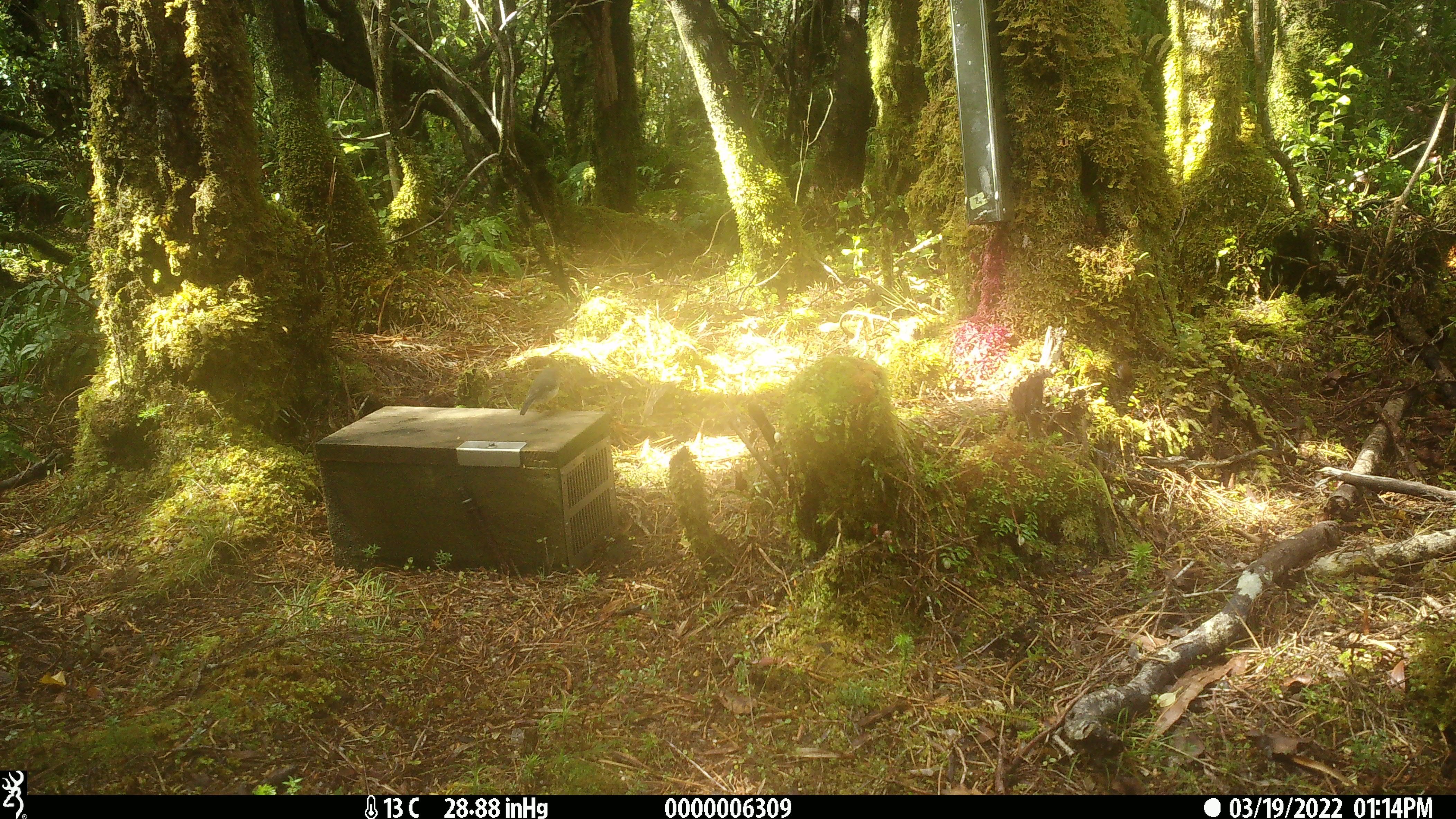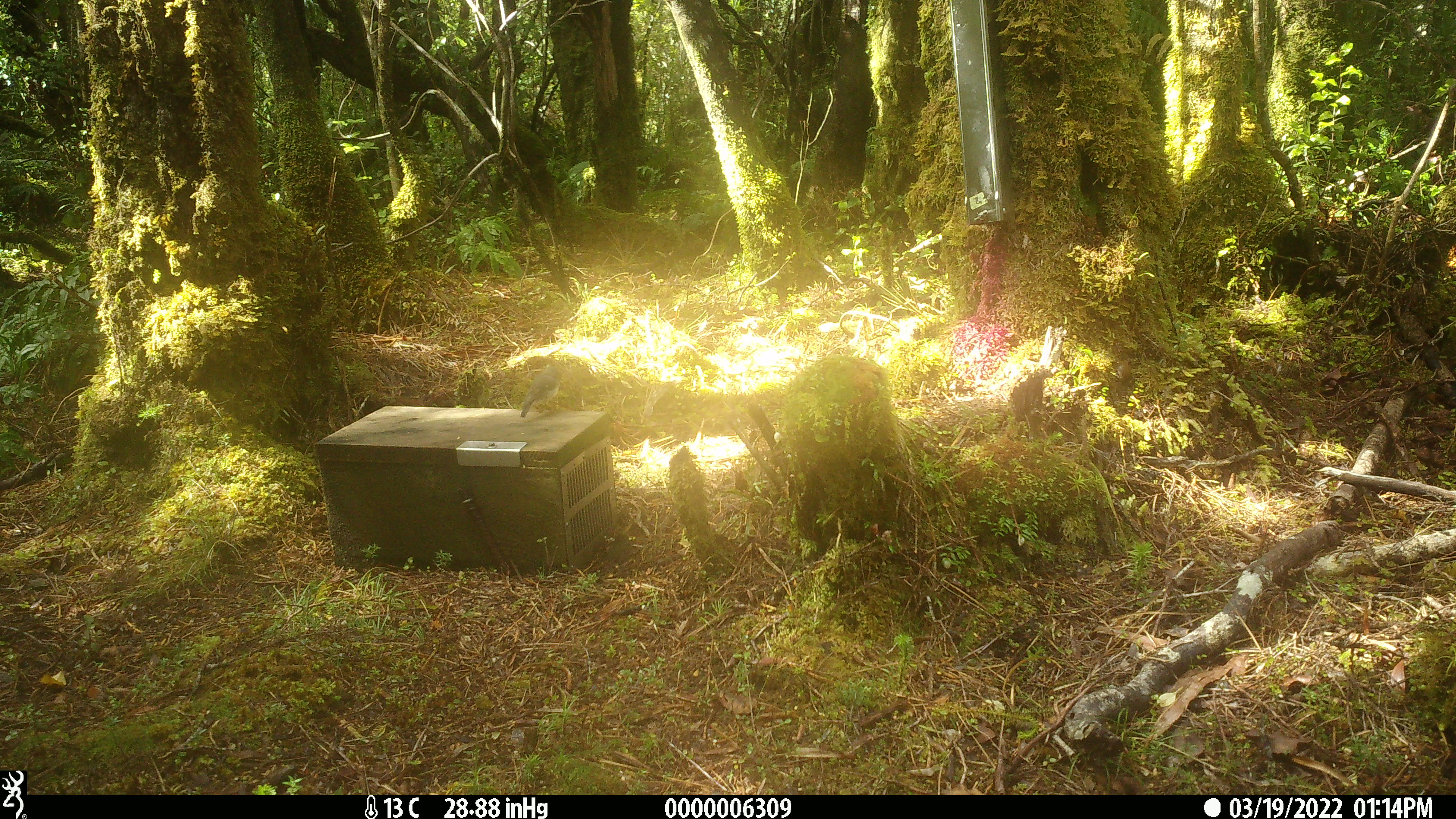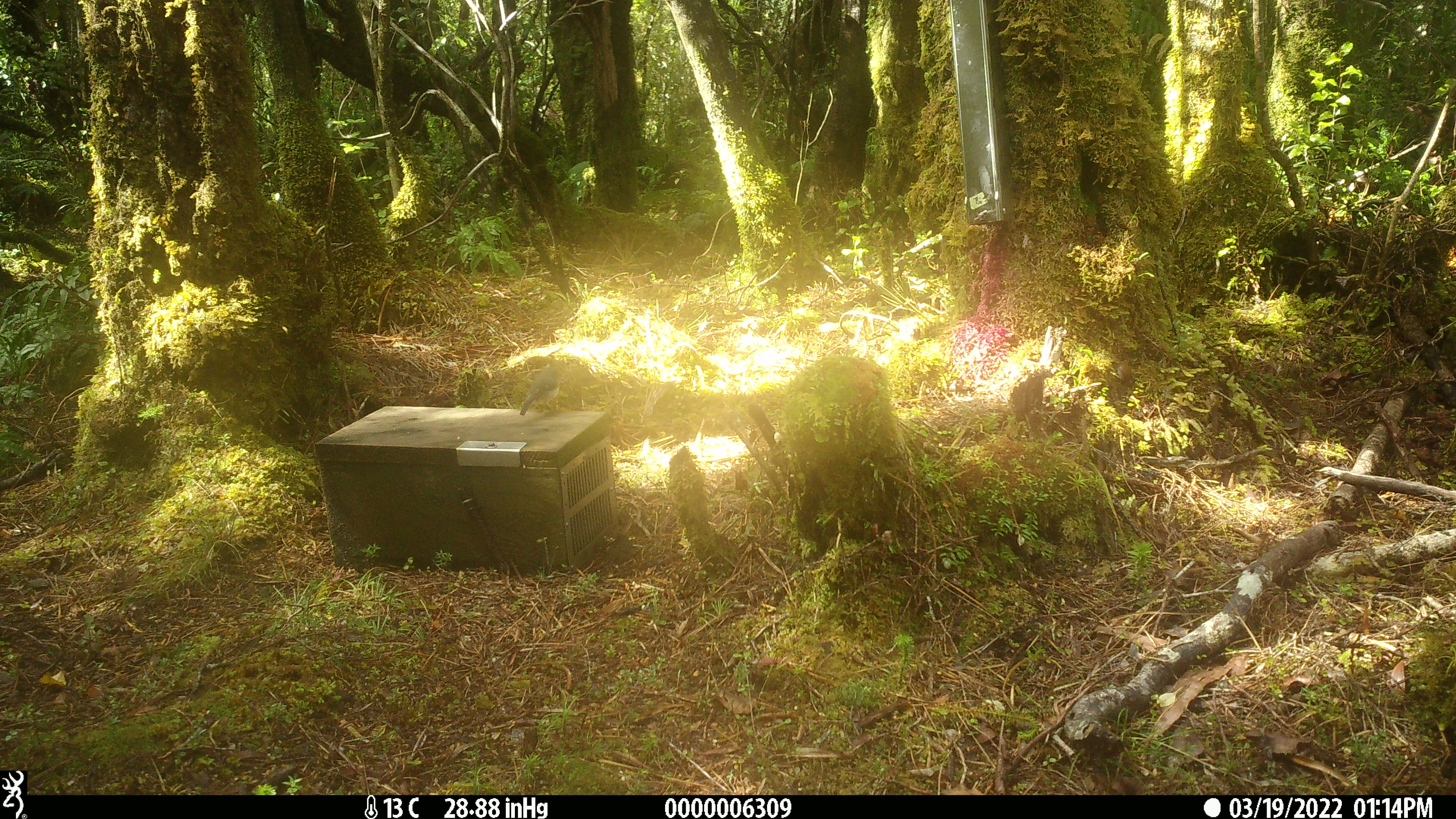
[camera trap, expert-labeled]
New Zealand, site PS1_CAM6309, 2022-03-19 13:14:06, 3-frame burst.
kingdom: Animalia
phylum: Chordata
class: Aves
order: Passeriformes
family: Petroicidae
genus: Petroica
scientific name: Petroica macrocephala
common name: tomtit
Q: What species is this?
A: Tomtit (Petroica macrocephala).